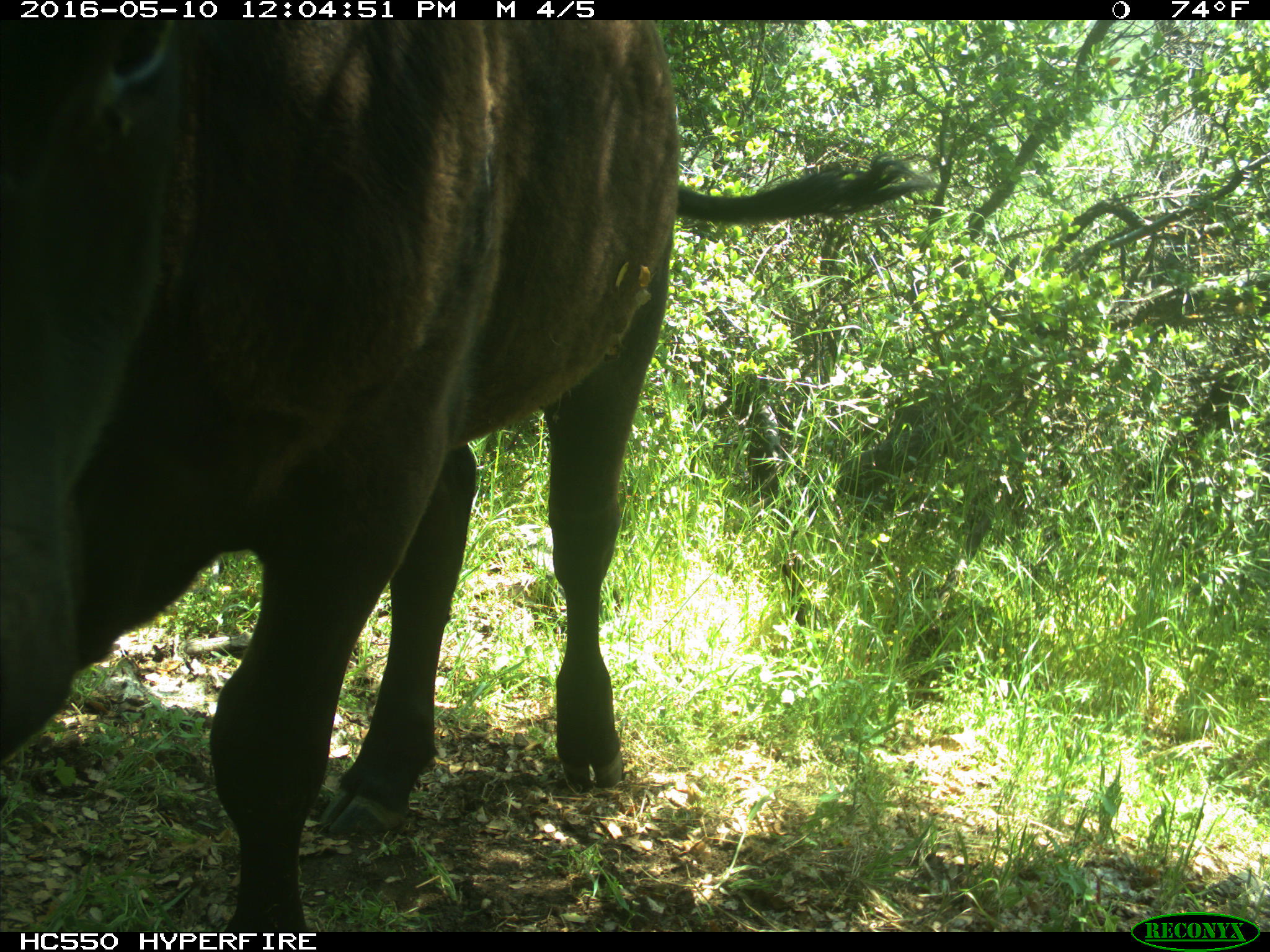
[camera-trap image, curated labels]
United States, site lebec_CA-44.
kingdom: Animalia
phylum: Chordata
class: Mammalia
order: Artiodactyla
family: Bovidae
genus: Bos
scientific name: Bos taurus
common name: domestic cow